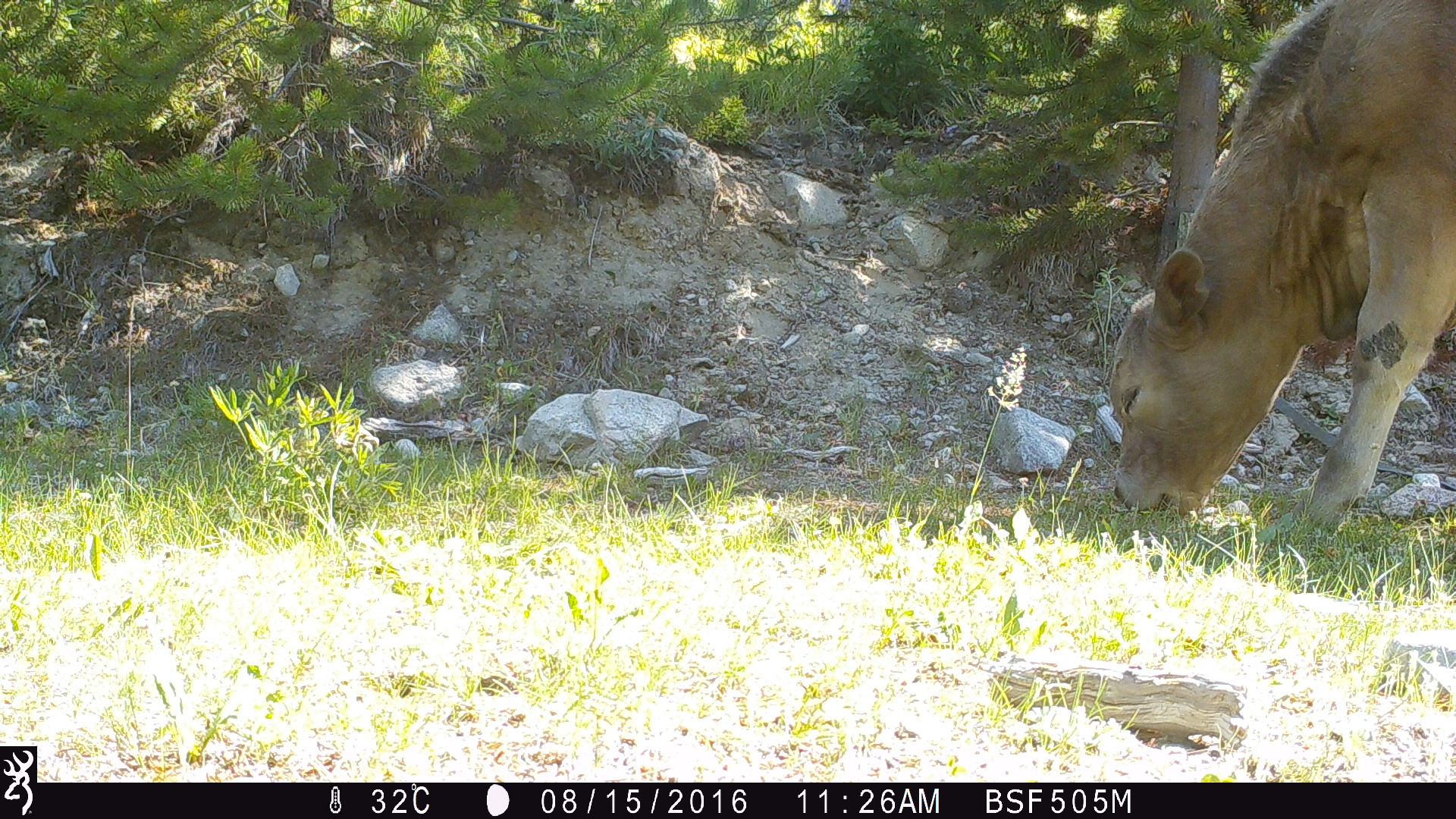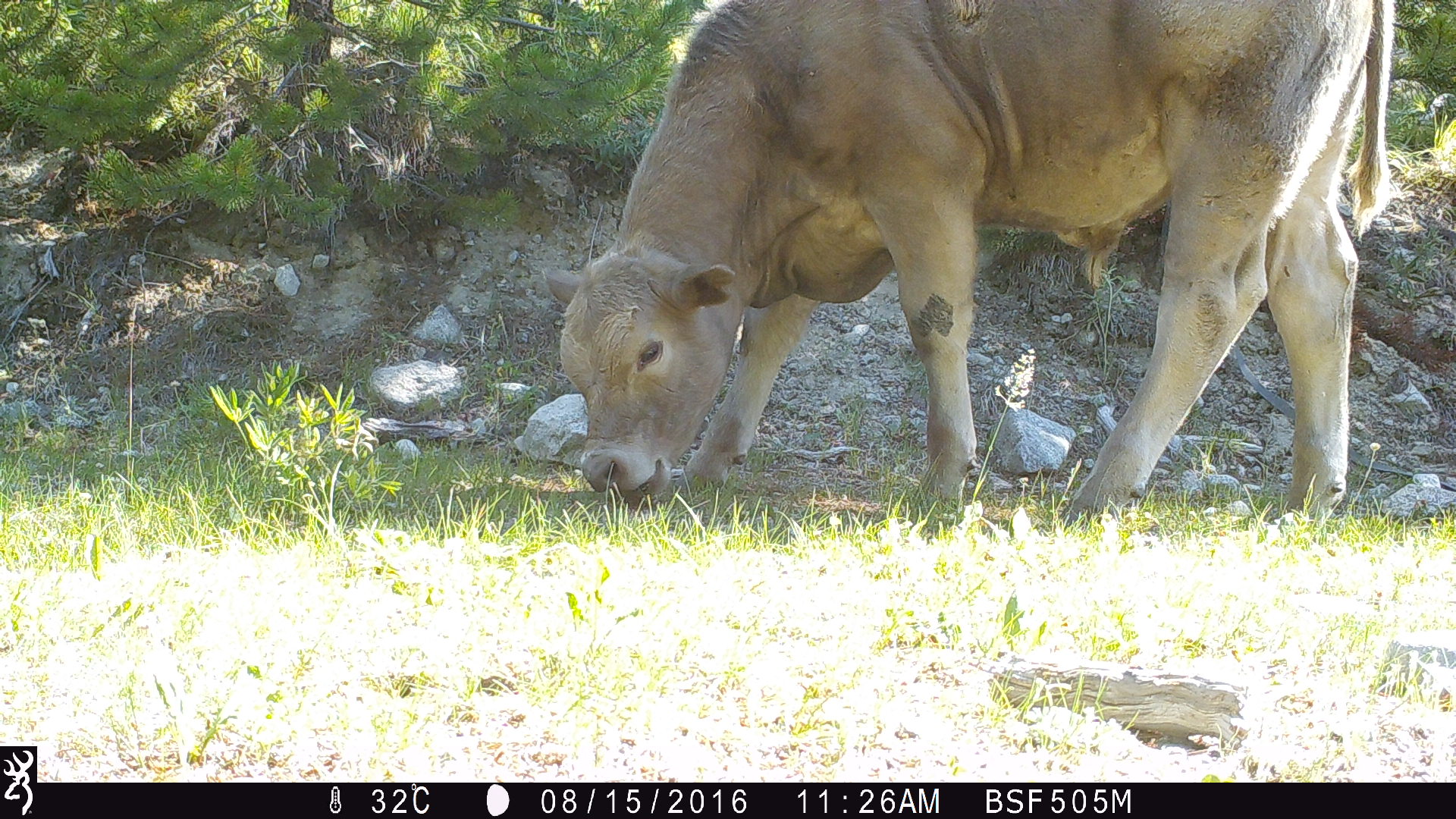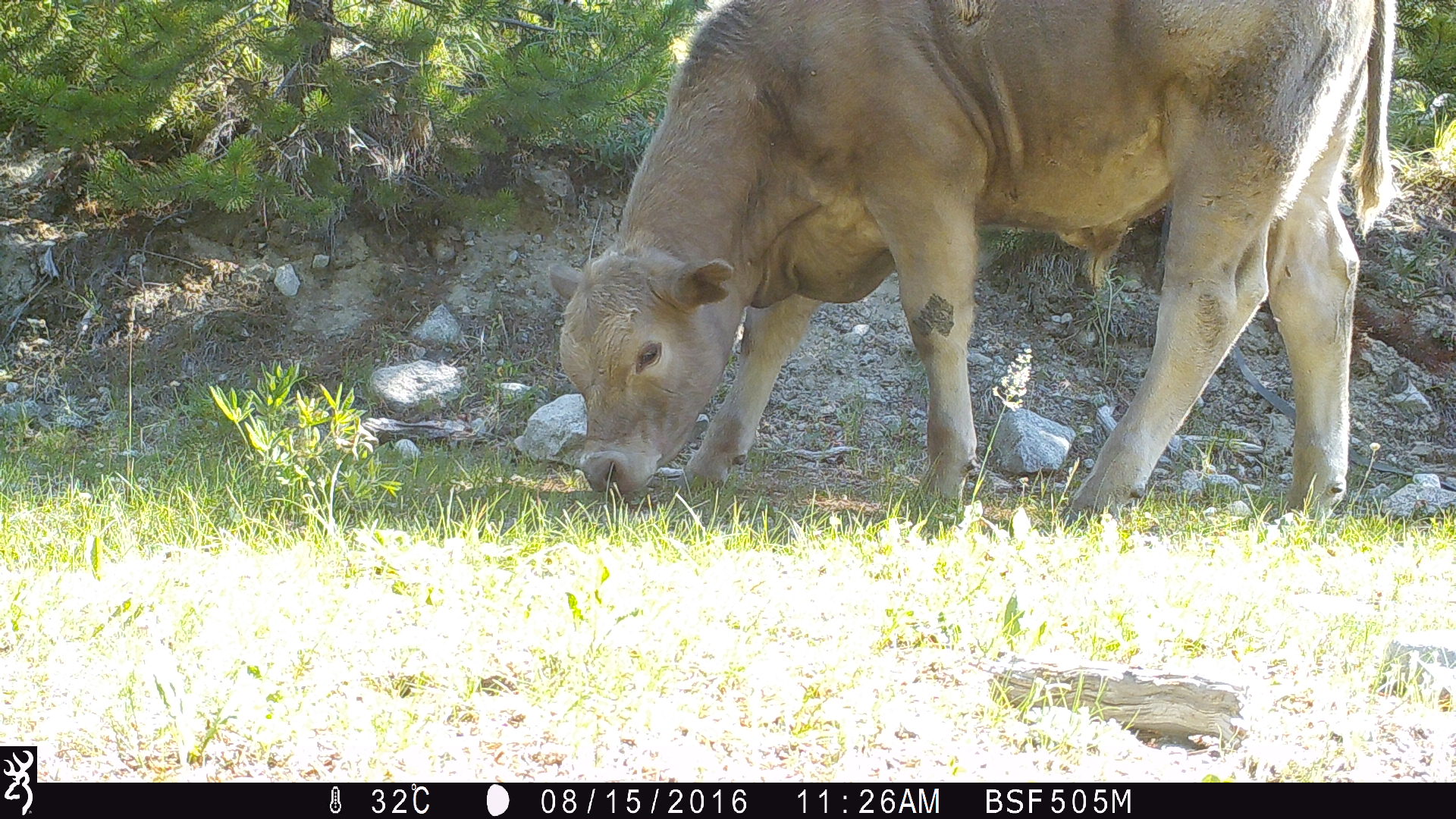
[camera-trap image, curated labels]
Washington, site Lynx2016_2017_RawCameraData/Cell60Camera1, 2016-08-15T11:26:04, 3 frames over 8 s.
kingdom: Animalia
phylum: Chordata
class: Mammalia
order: Artiodactyla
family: Bovidae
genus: Bos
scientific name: Bos taurus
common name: domestic cattle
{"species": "domestic cattle (Bos taurus)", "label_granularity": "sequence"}